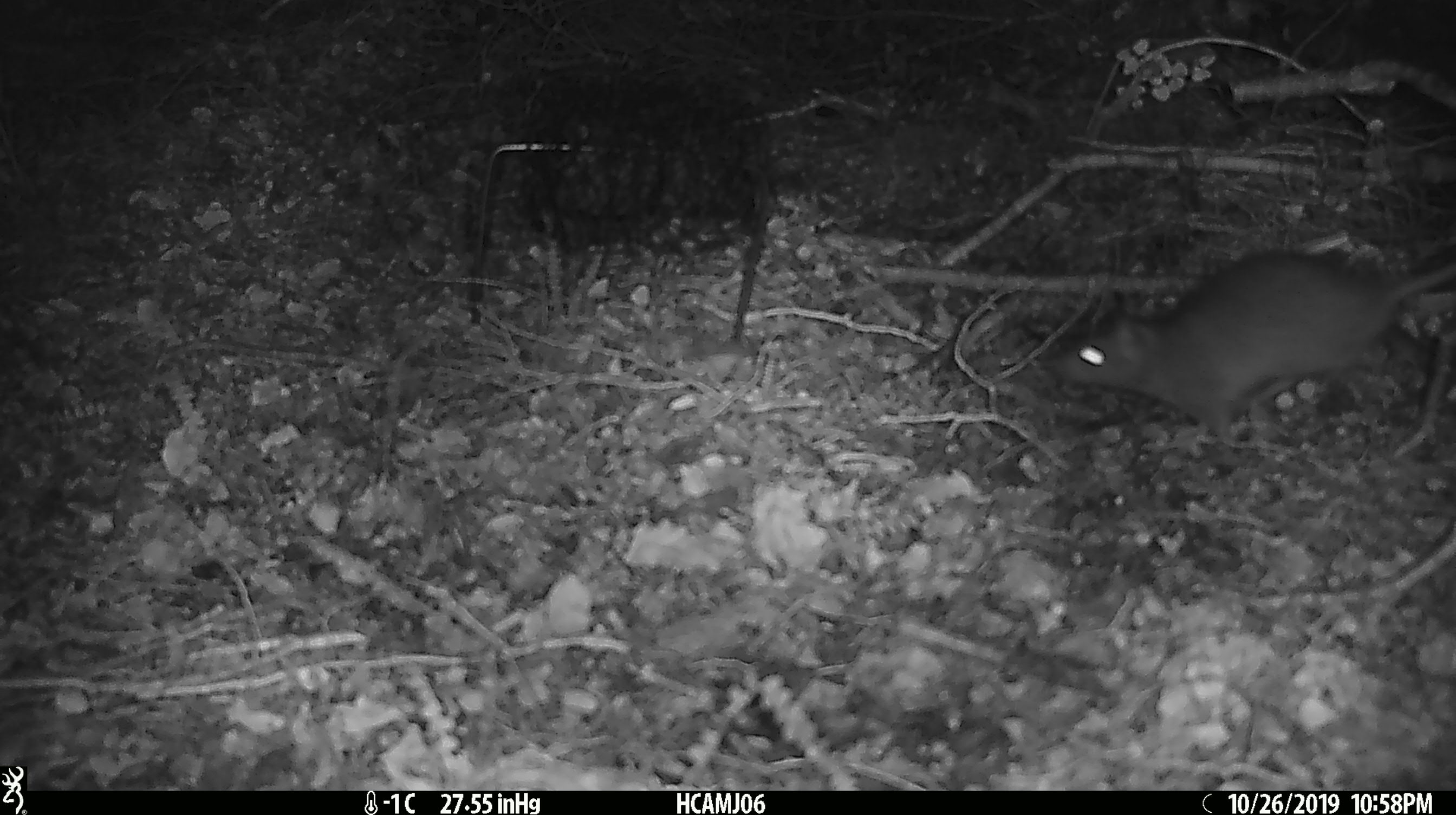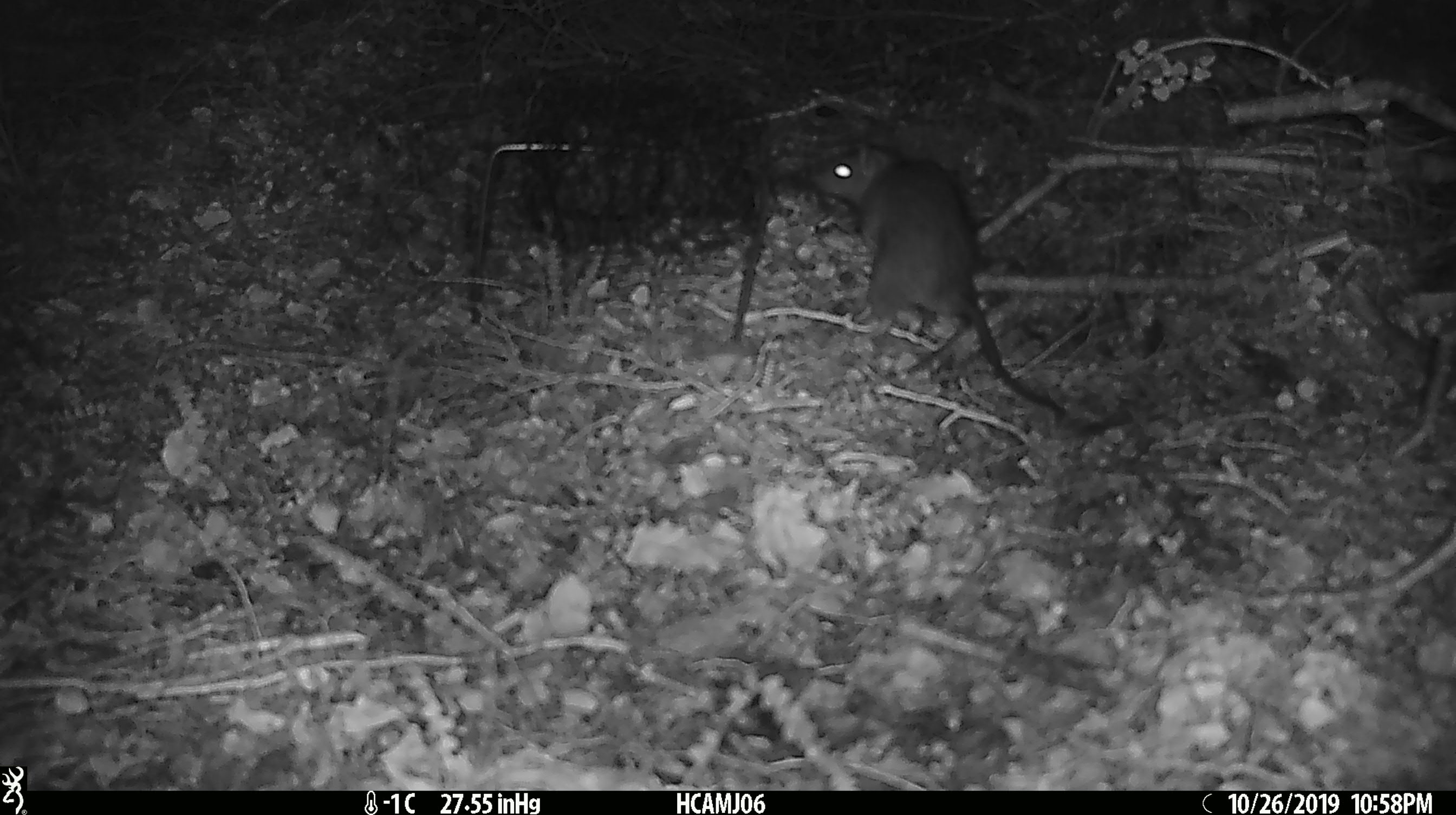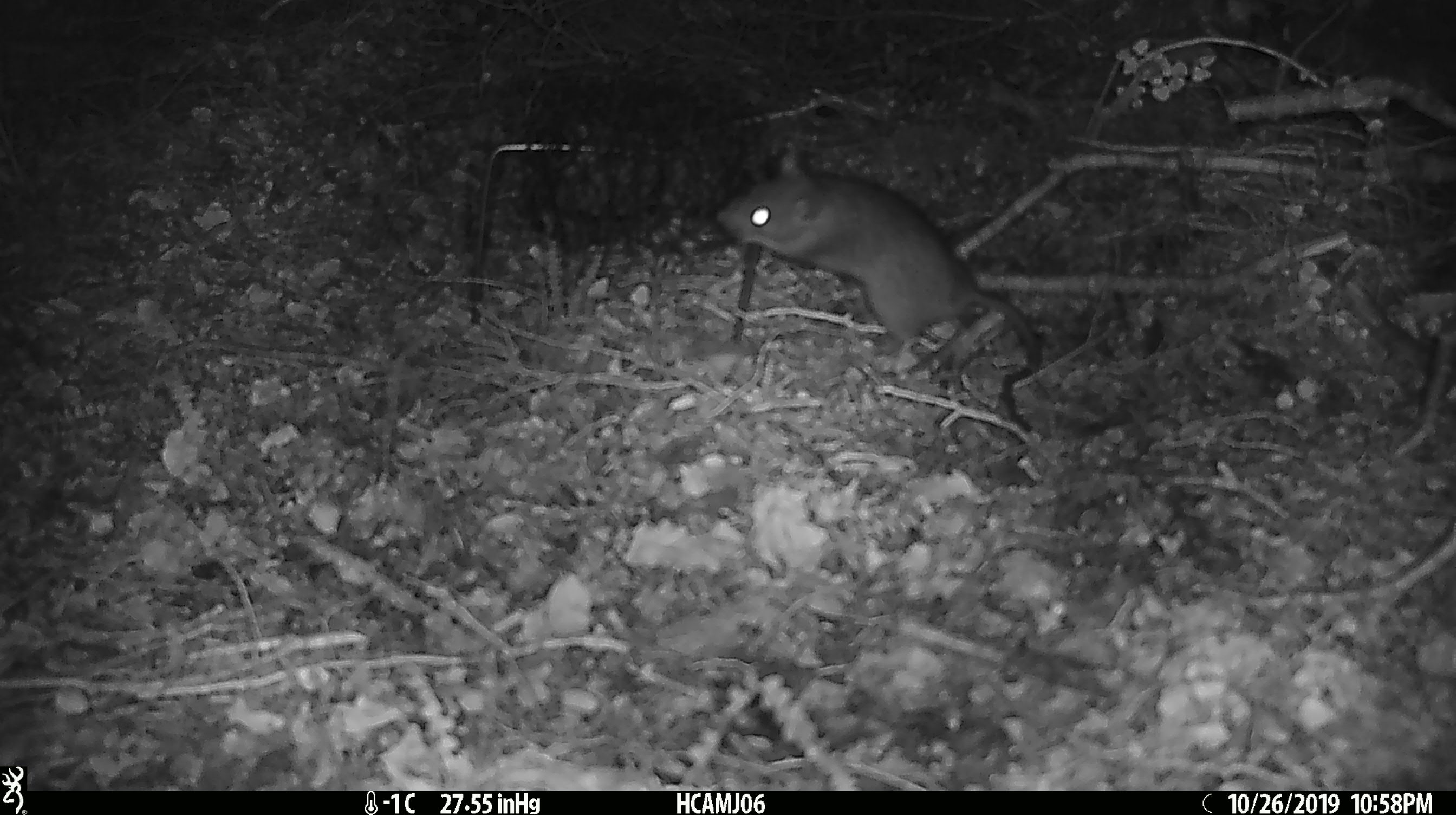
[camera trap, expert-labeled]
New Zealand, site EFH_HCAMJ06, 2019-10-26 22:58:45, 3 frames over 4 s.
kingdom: Animalia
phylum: Chordata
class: Mammalia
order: Rodentia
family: Muridae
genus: Rattus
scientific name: Rattus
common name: rat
Rat (Rattus).